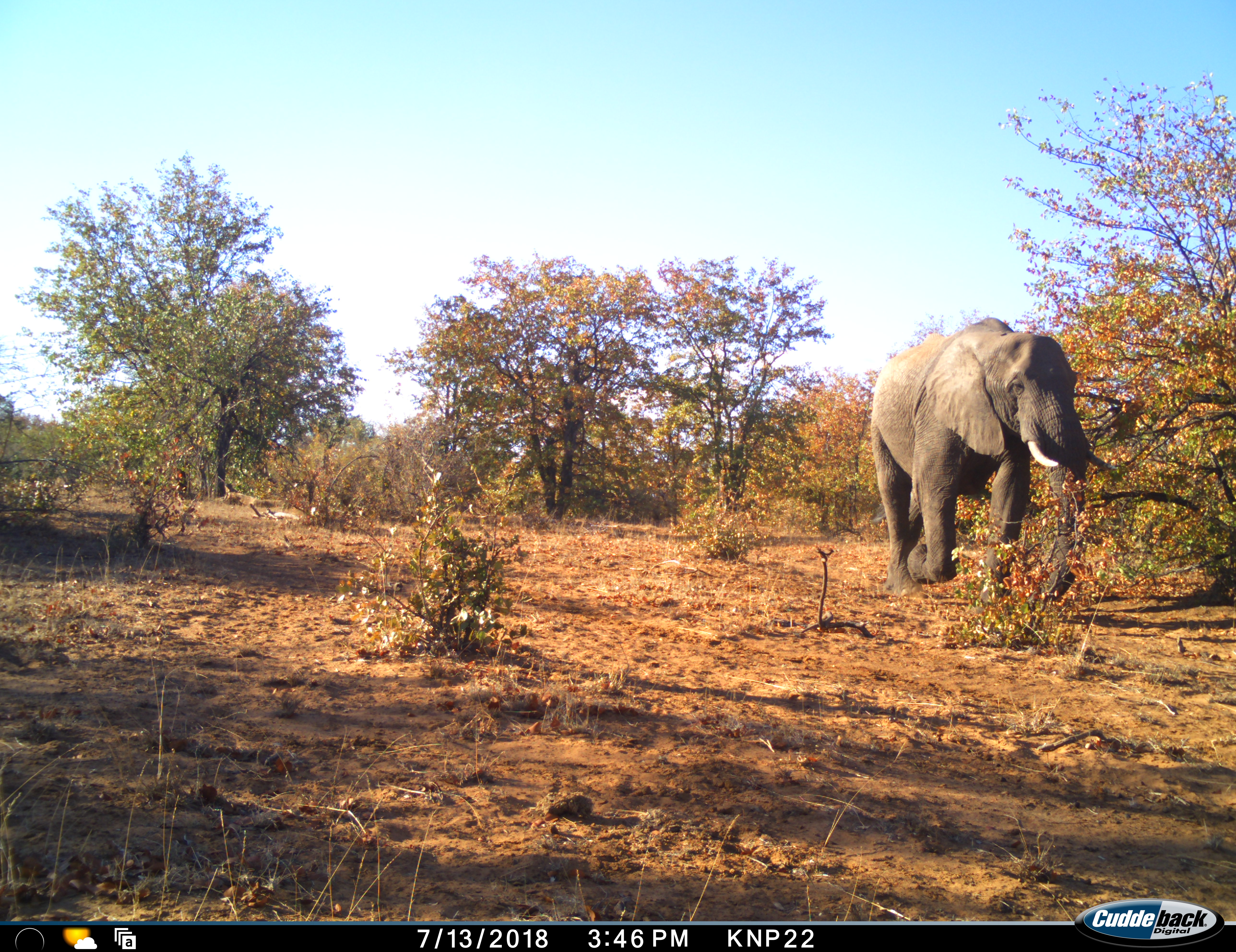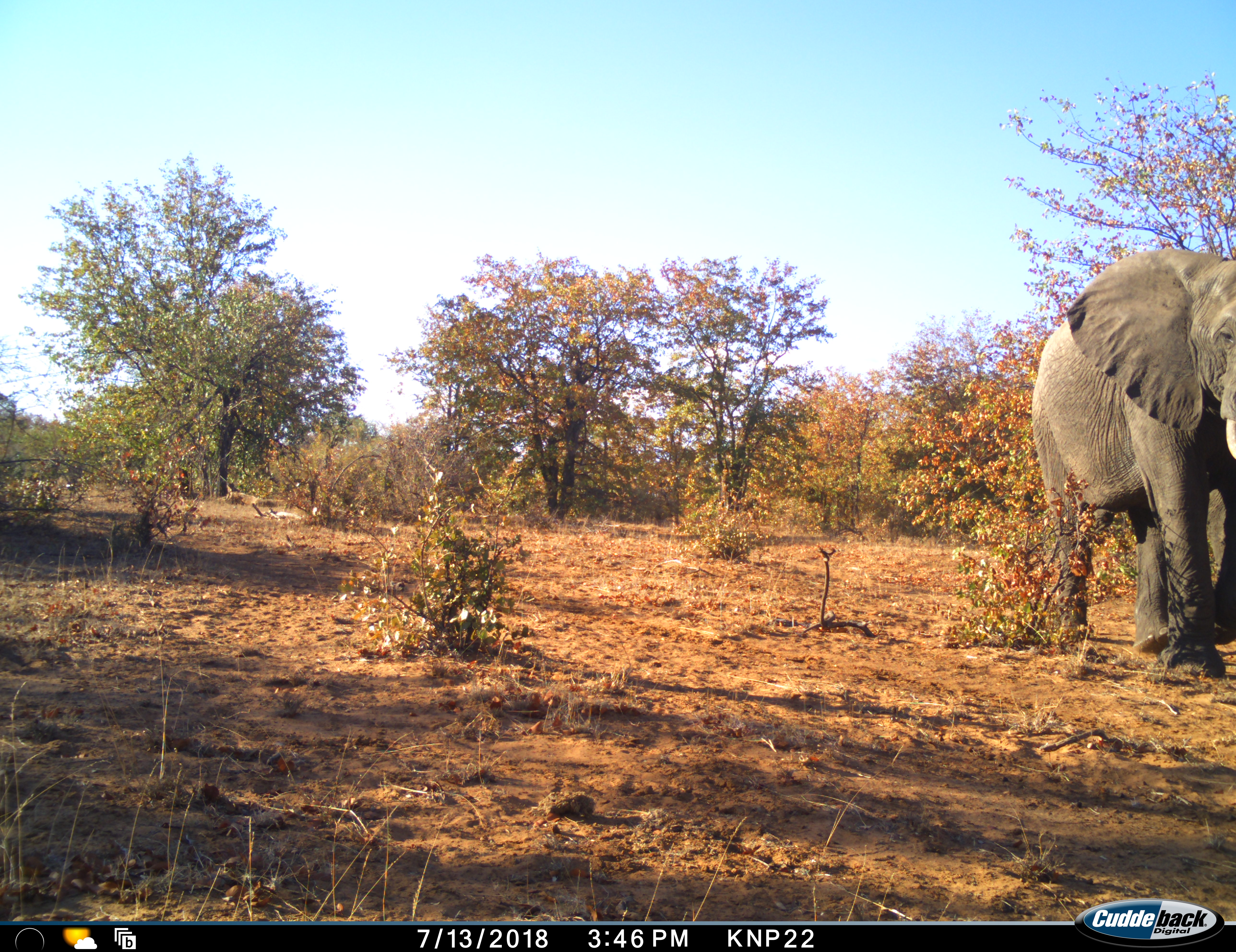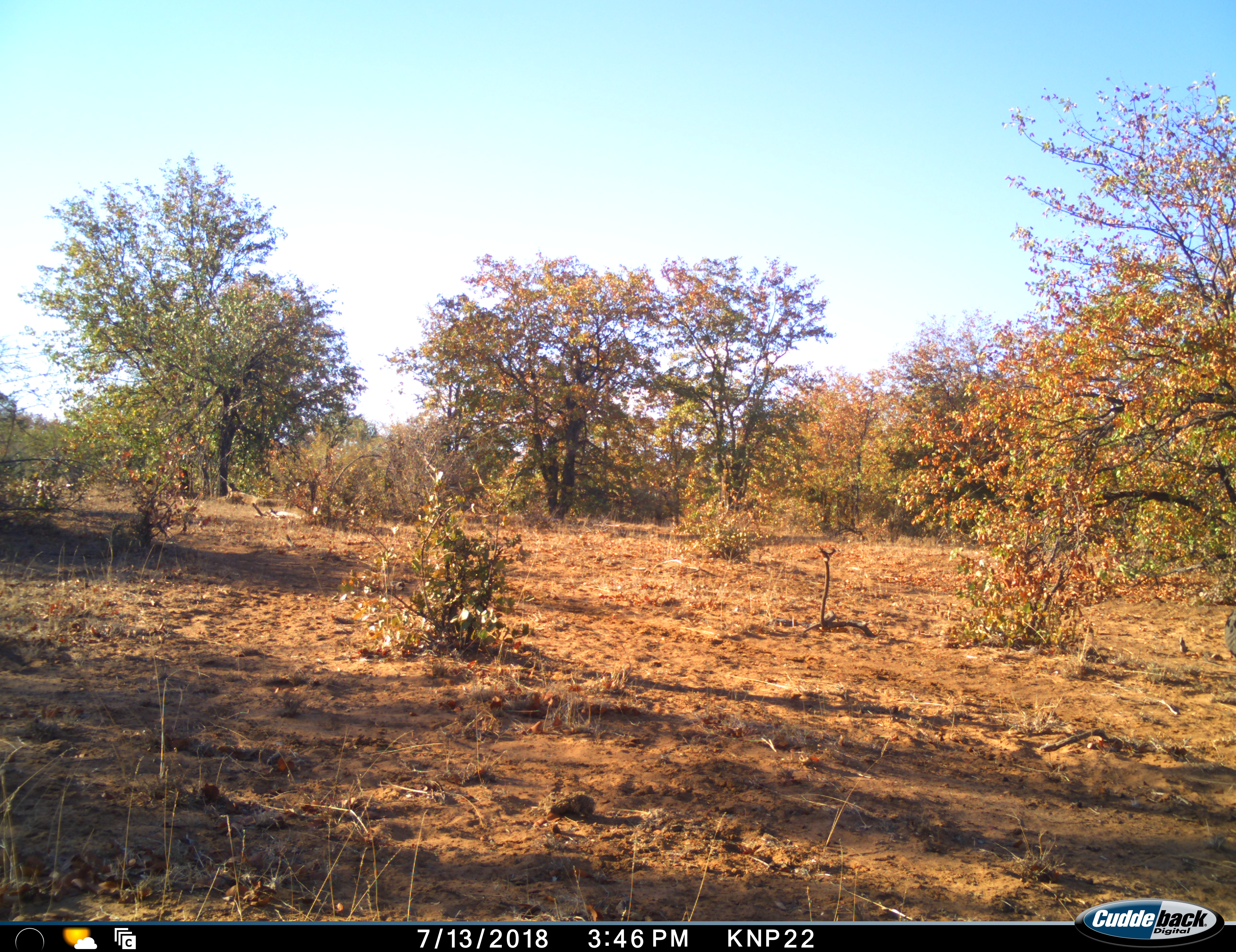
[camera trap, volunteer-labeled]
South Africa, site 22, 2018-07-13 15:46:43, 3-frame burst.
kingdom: Animalia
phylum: Chordata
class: Mammalia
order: Proboscidea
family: Elephantidae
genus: Loxodonta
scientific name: Loxodonta africana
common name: african bush elephant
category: elephant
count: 1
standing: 0%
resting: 0%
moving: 100%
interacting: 0%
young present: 0%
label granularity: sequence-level